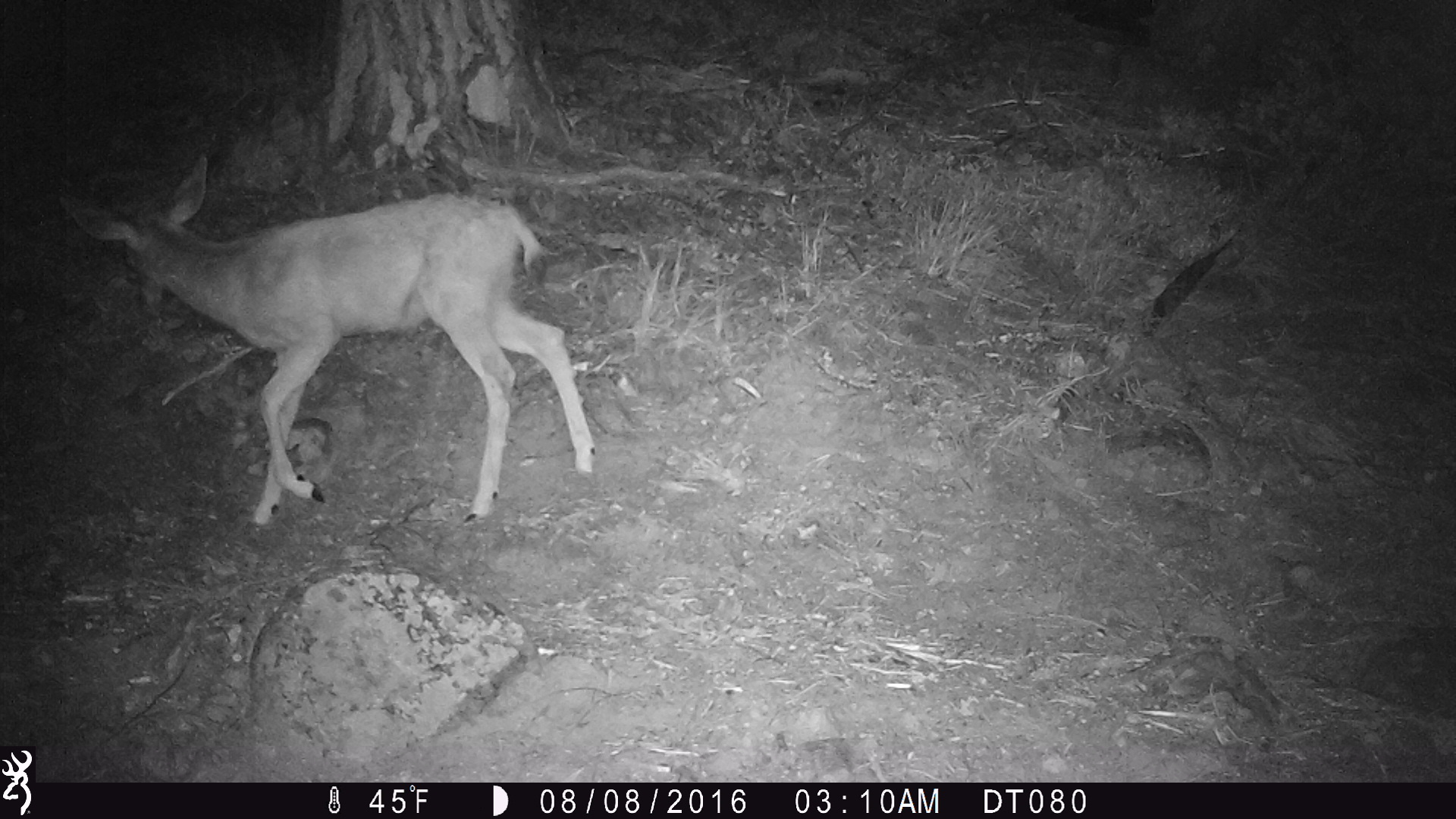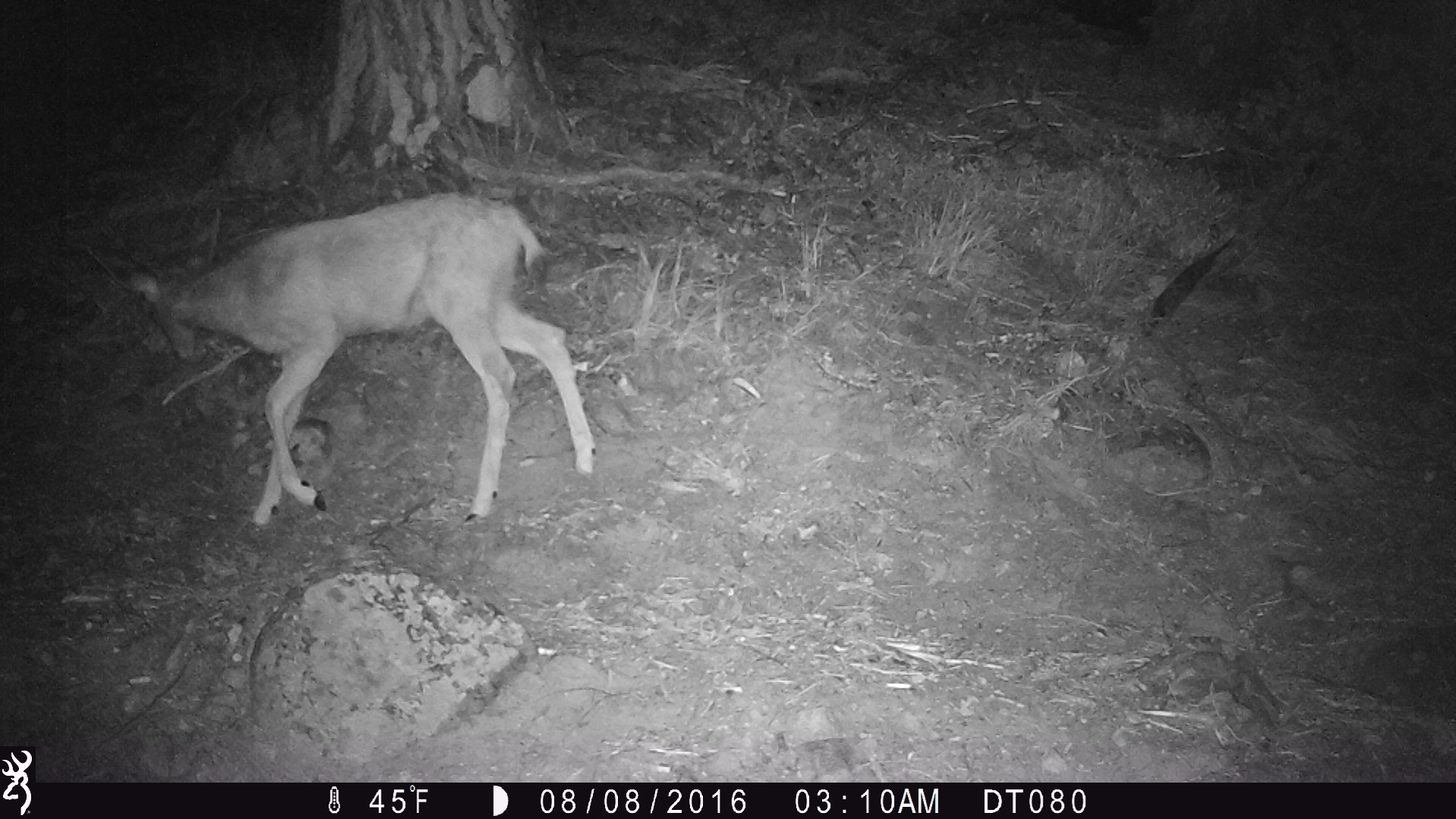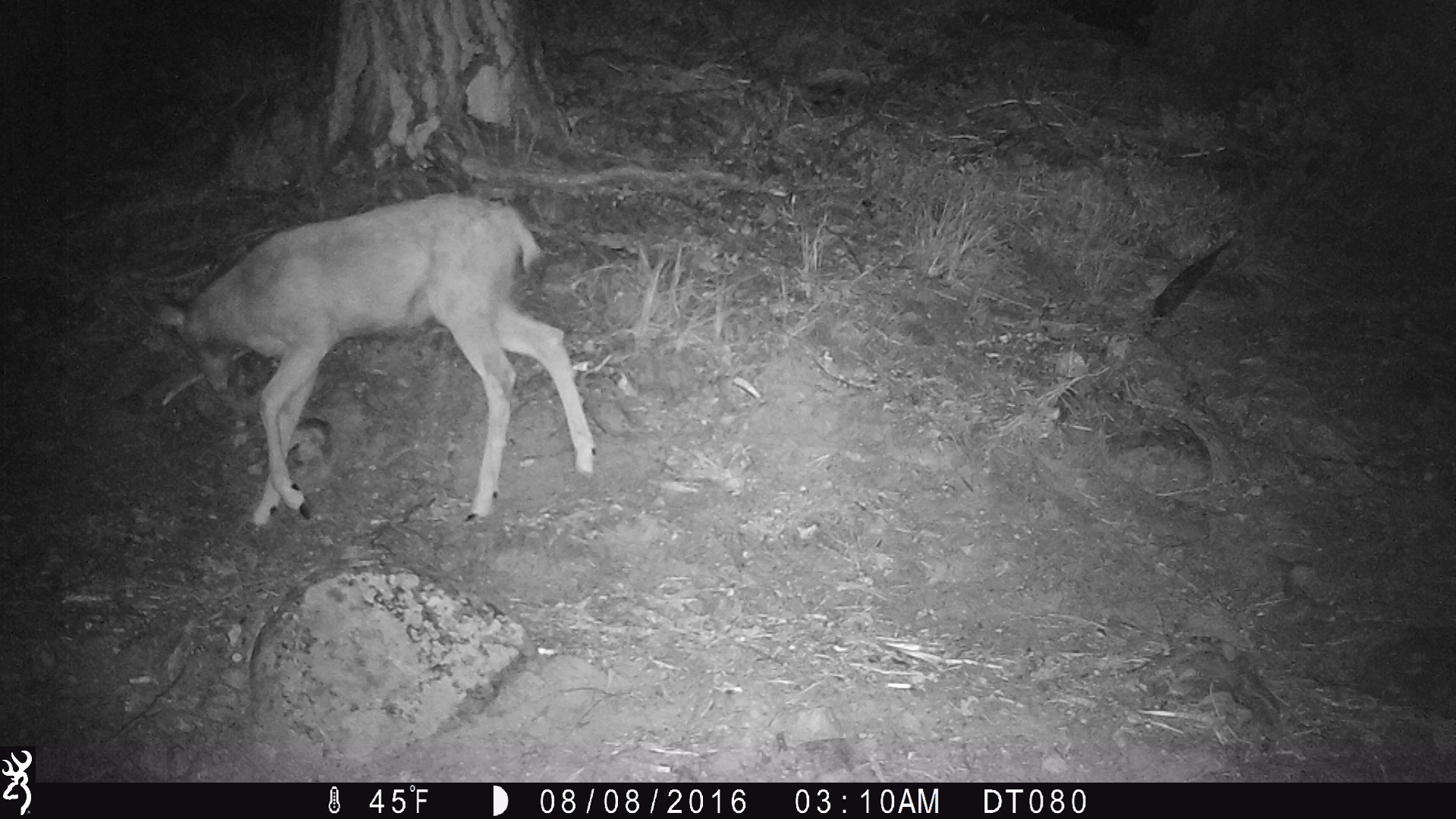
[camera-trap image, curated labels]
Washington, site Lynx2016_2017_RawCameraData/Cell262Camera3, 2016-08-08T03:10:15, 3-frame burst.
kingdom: Animalia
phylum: Chordata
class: Mammalia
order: Artiodactyla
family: Cervidae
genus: Odocoileus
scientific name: Odocoileus hemionus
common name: mule deer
Odocoileus hemionus (mule deer). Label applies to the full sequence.